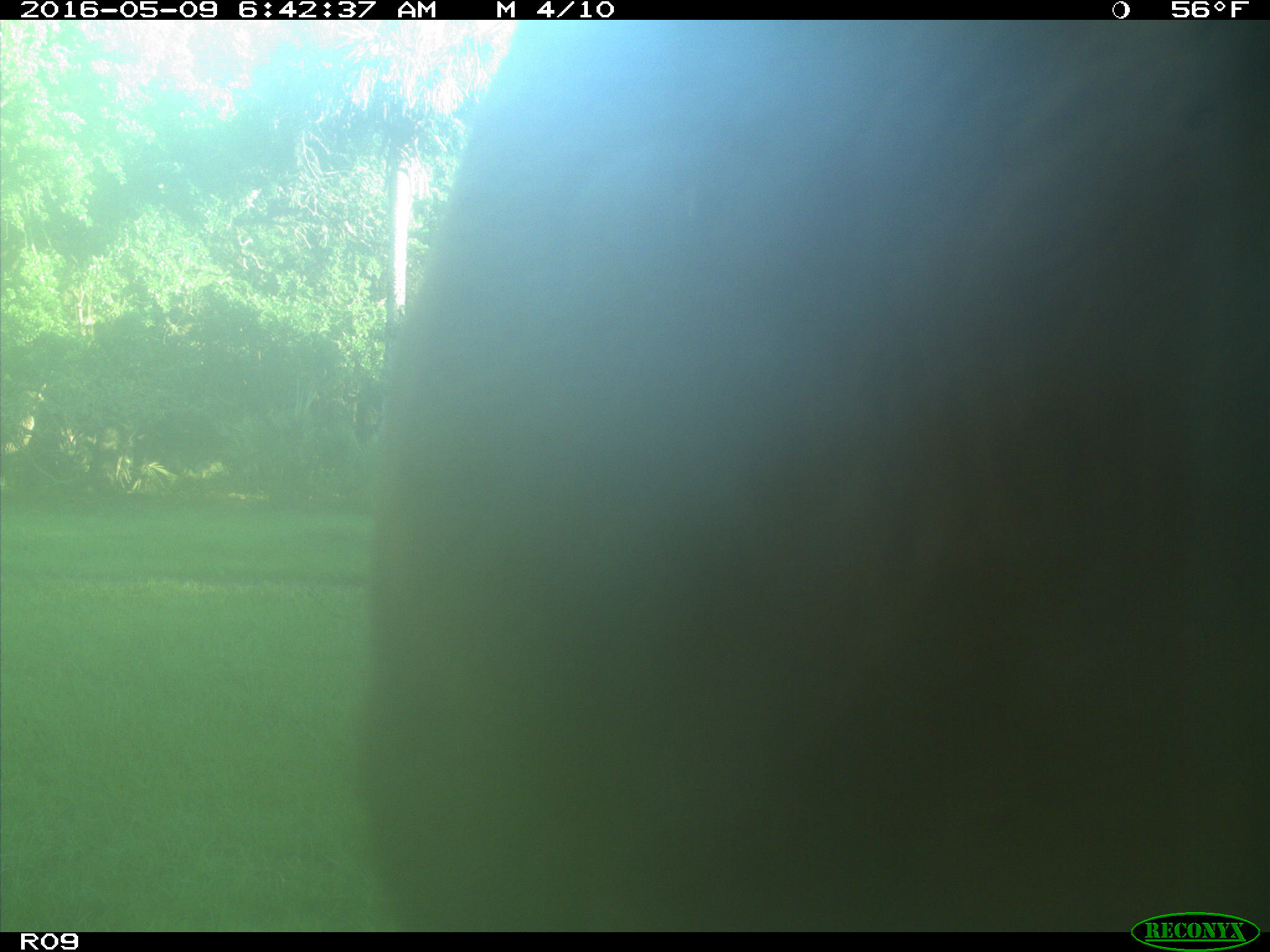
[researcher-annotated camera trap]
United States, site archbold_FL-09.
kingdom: Animalia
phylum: Chordata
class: Mammalia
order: Artiodactyla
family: Bovidae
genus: Bos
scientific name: Bos taurus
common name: domestic cow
Bos taurus (domestic cow).